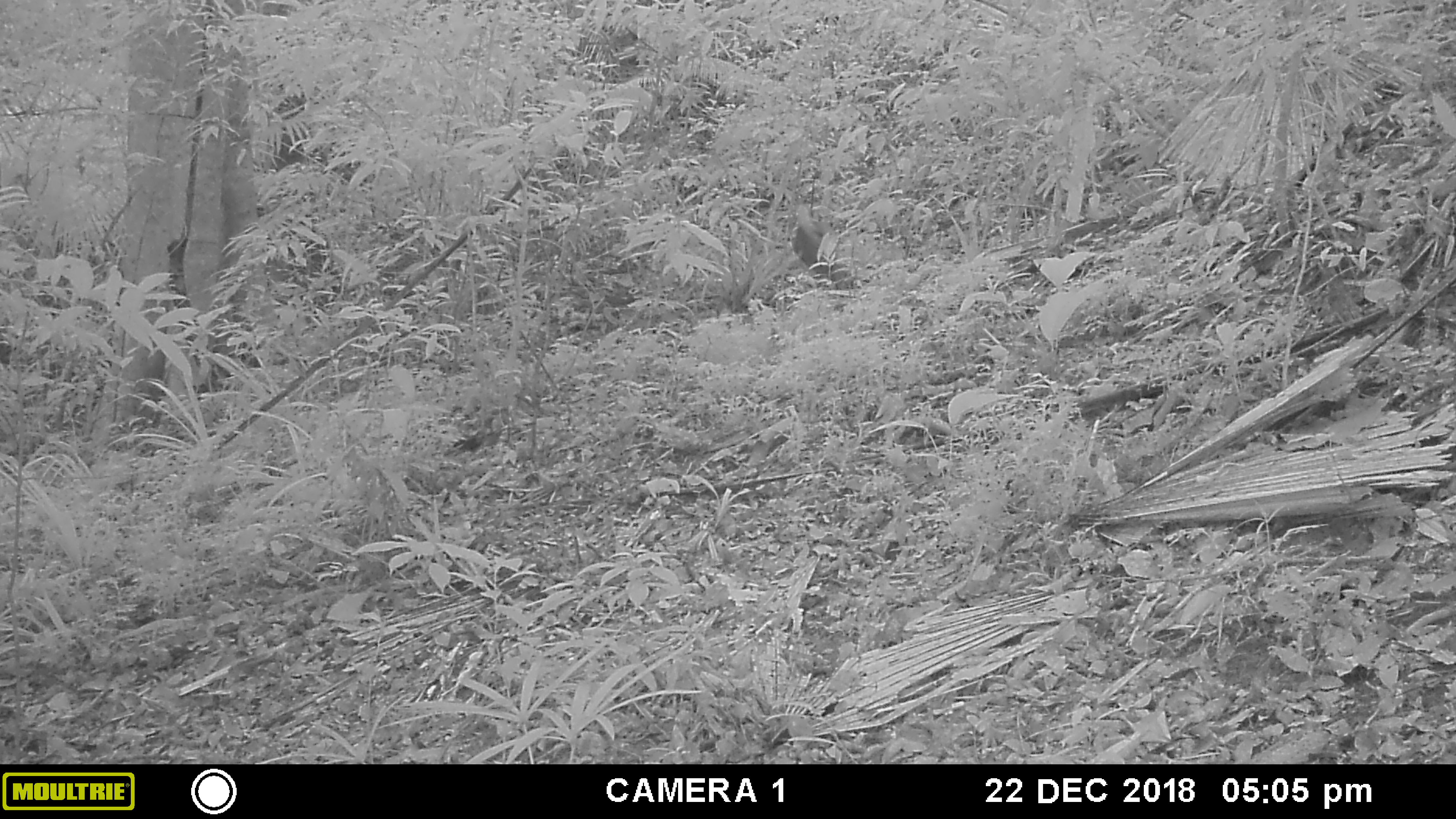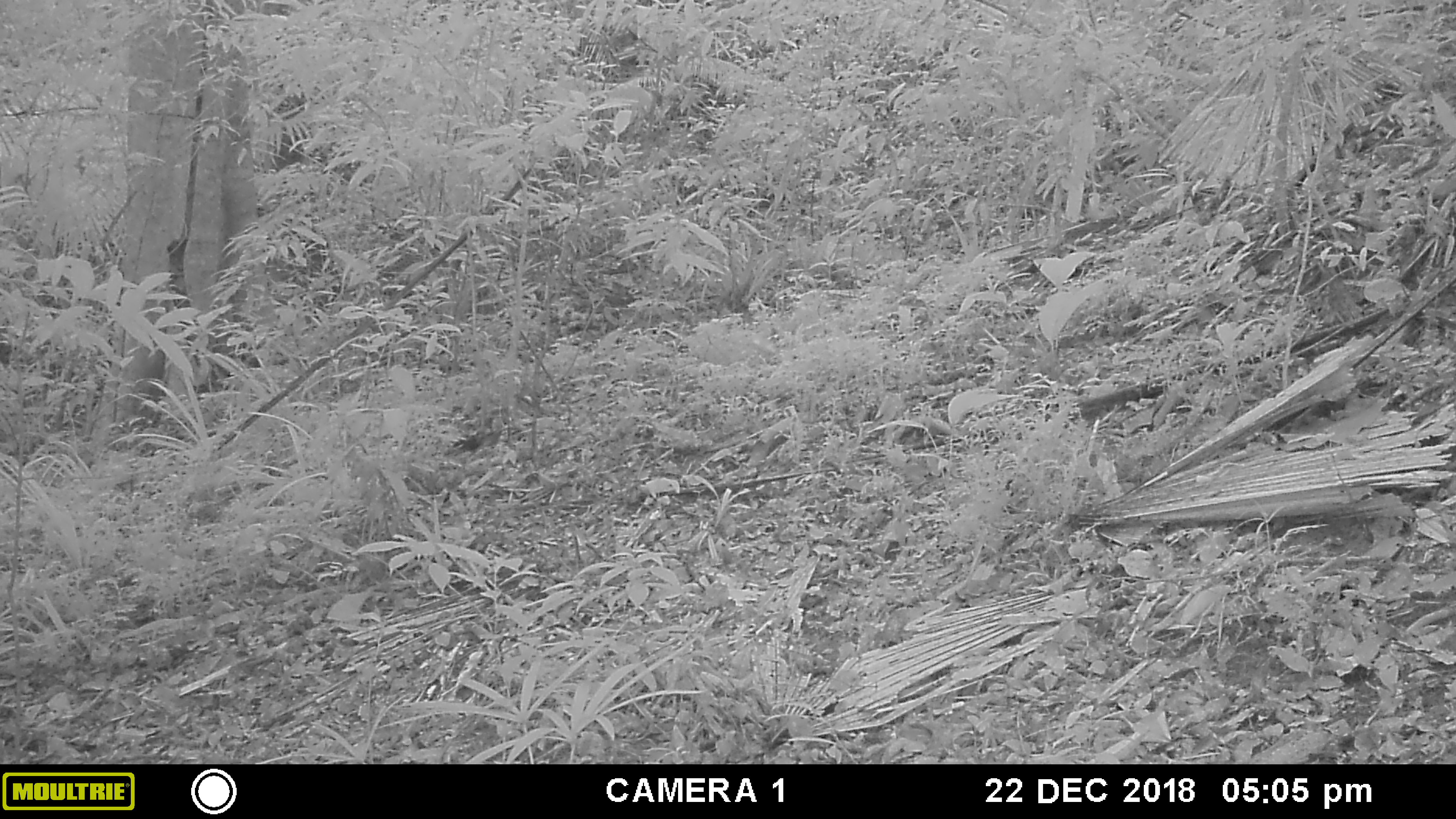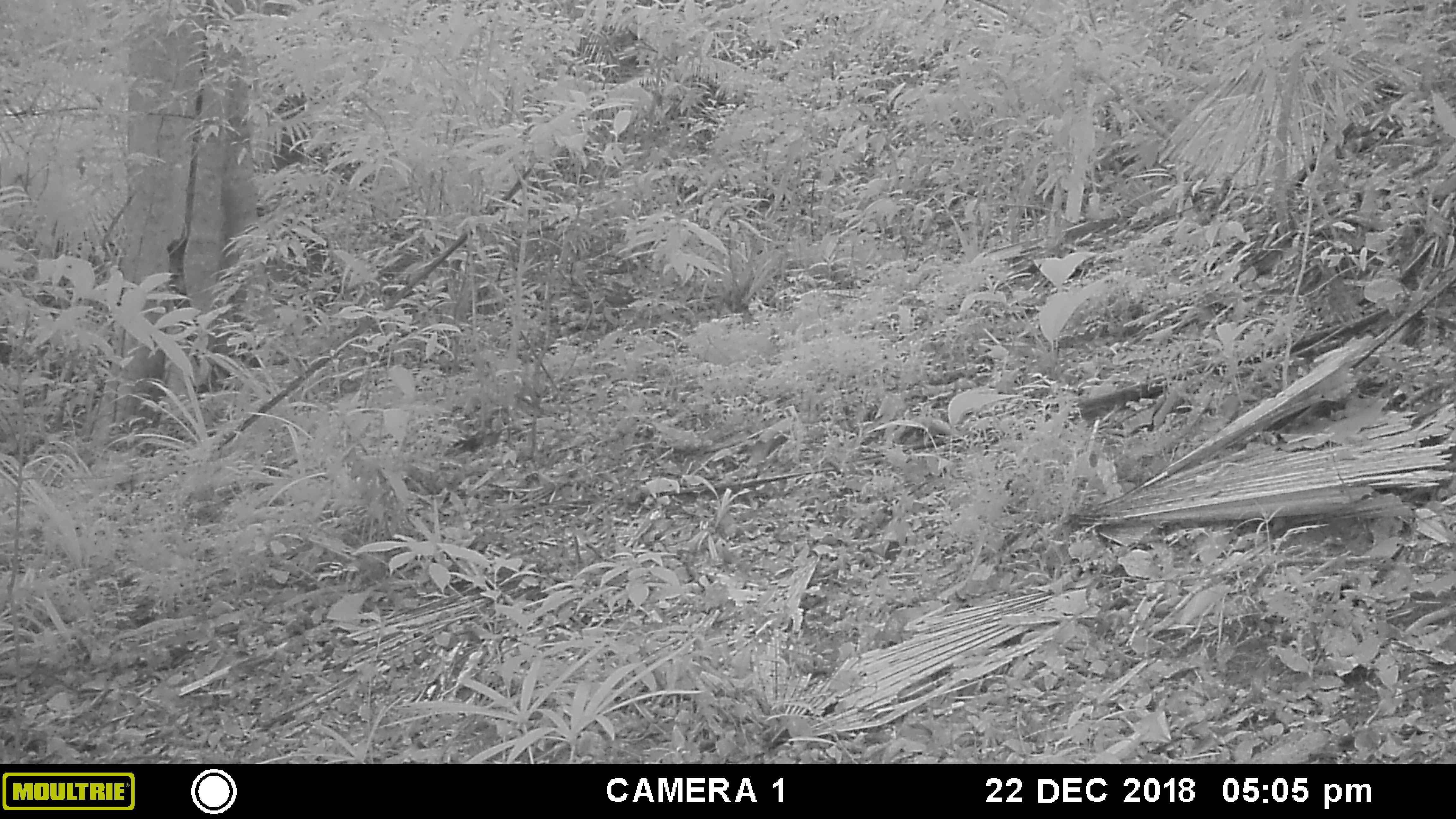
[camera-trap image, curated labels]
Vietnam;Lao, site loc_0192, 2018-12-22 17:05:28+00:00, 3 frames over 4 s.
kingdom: Animalia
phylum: Chordata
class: Mammalia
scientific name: Mammalia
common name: mammal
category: unidentified small mammal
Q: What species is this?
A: Unidentified small mammal (mammal) (Mammalia).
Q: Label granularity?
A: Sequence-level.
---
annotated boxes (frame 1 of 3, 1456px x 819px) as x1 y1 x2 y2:
unidentified small mammal: 789 223 851 291